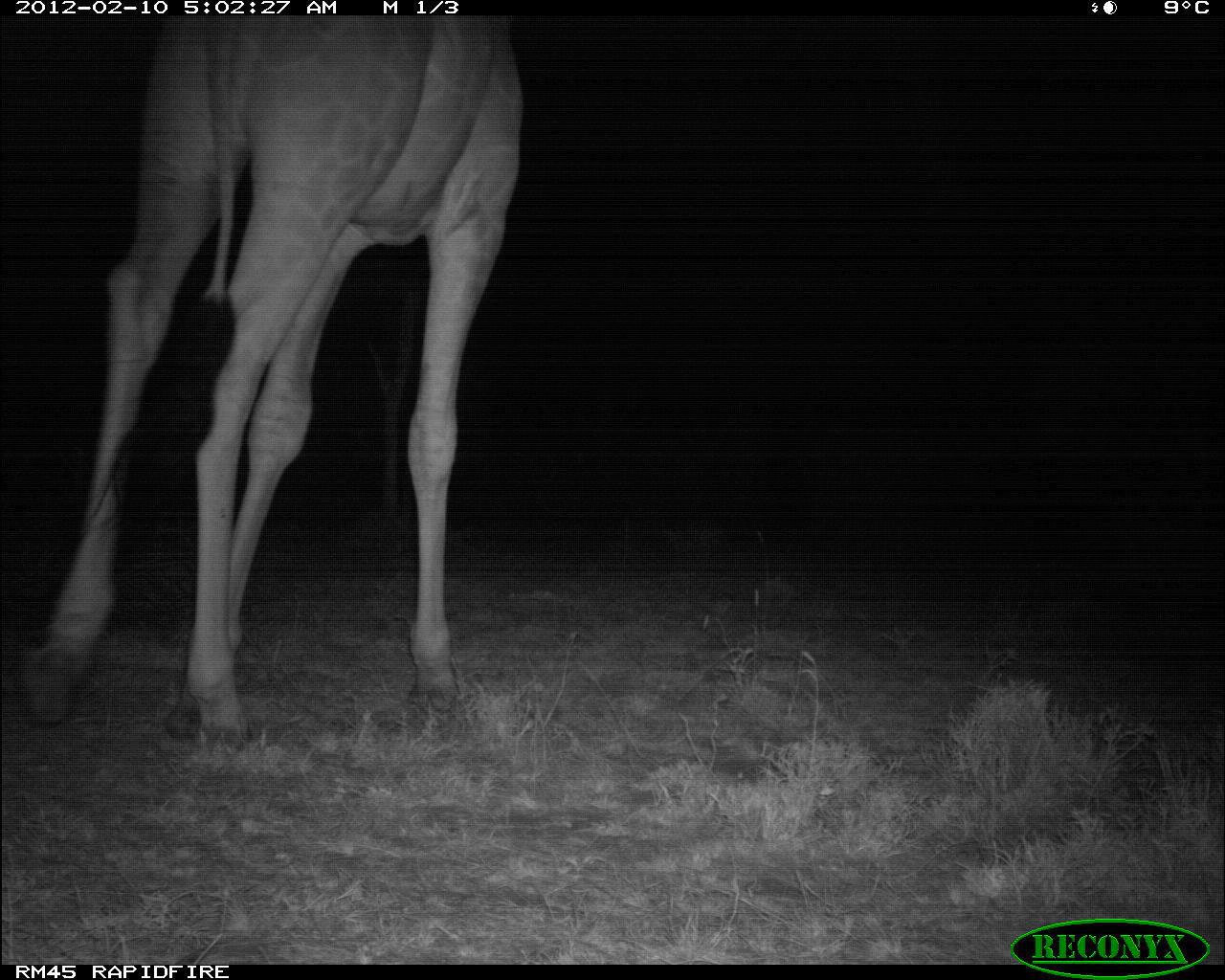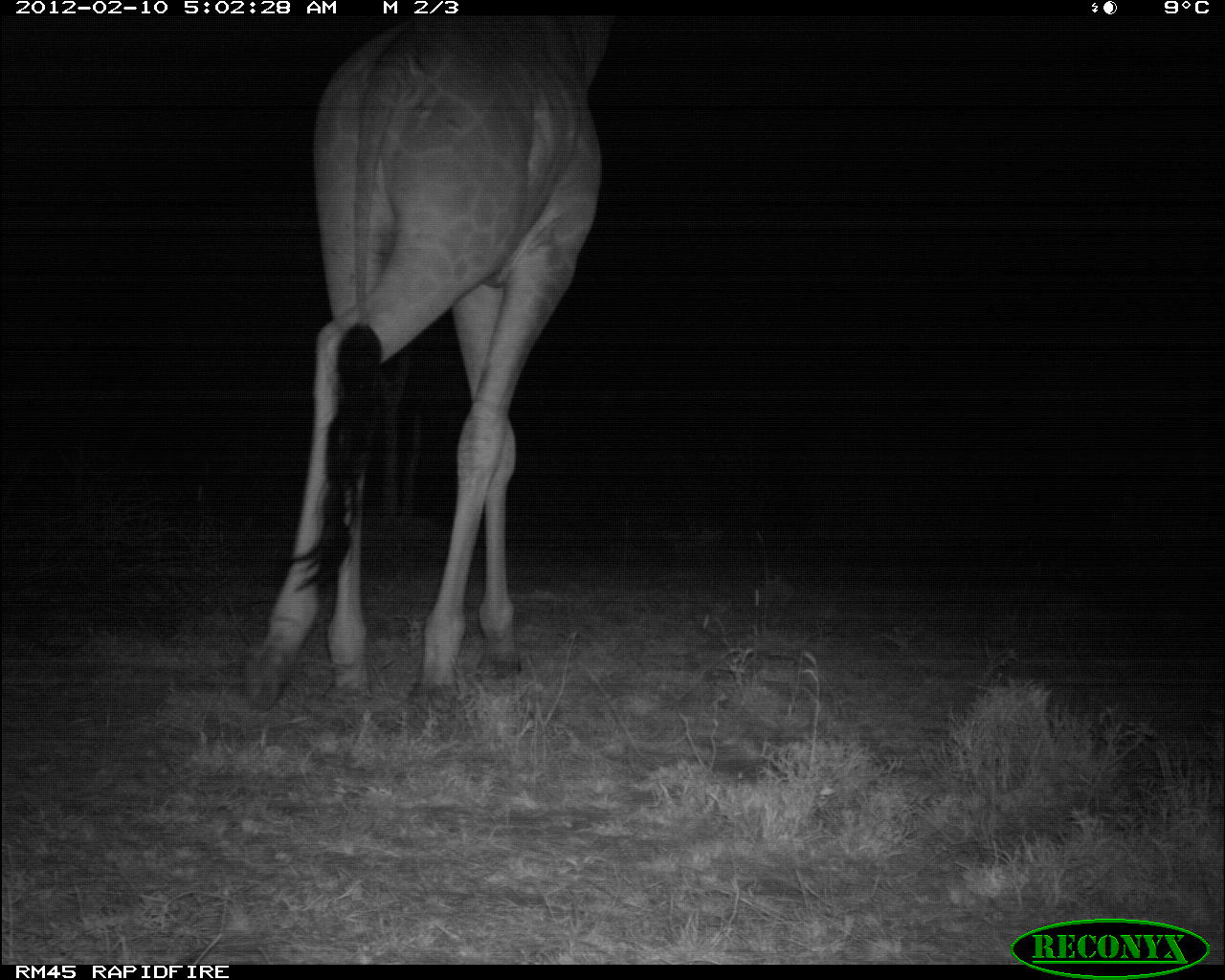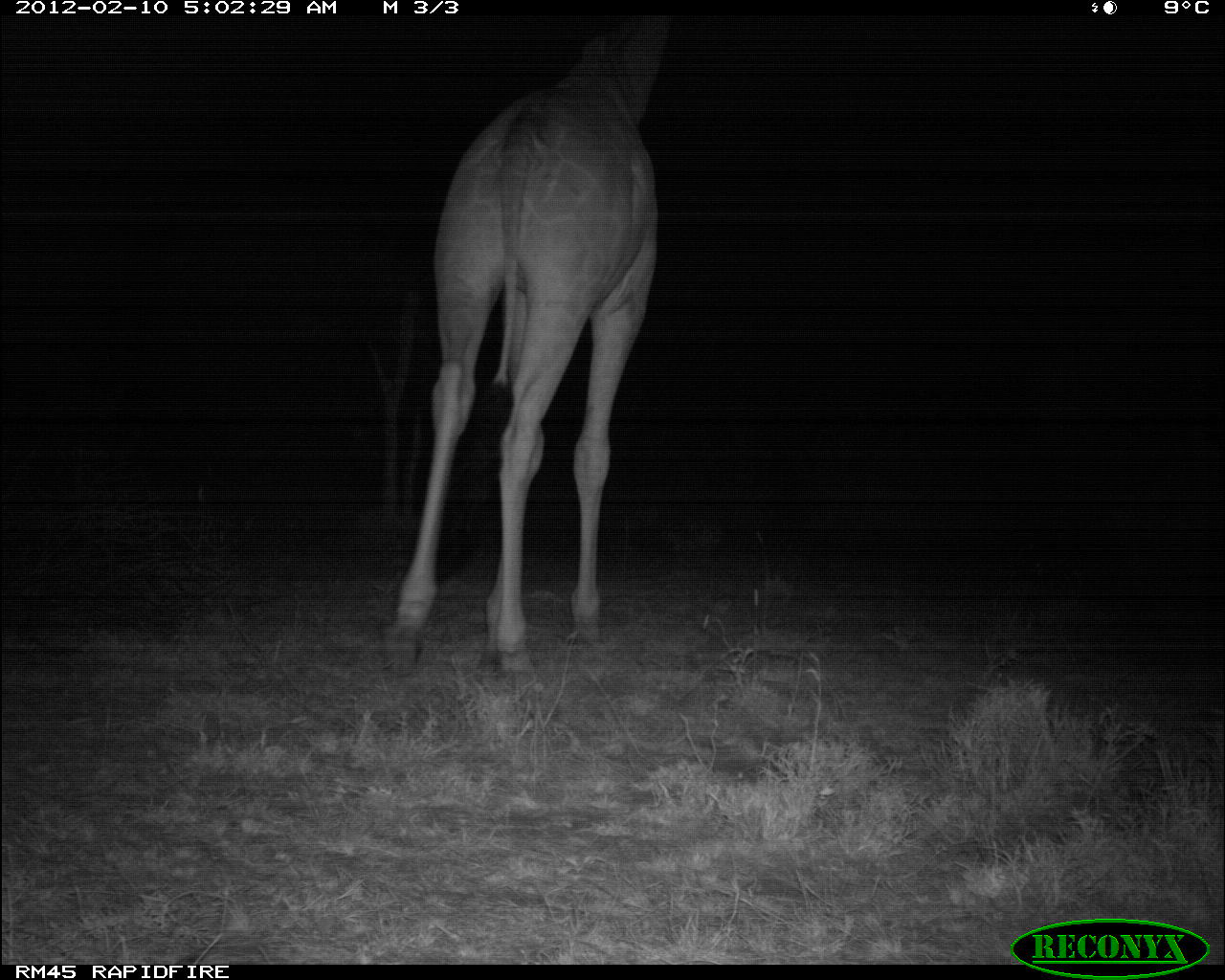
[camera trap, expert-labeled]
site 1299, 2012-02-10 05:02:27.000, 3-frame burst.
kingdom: Animalia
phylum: Chordata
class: Mammalia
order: Artiodactyla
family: Giraffidae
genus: Giraffa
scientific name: Giraffa camelopardalis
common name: giraffe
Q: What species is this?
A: Giraffa camelopardalis (giraffe).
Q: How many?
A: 1.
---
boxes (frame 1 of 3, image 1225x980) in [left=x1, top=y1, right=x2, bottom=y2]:
giraffa camelopardalis: [left=9, top=16, right=527, bottom=754]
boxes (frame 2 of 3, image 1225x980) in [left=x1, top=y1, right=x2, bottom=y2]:
giraffa camelopardalis: [left=237, top=16, right=606, bottom=714]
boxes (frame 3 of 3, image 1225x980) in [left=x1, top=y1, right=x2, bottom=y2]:
giraffa camelopardalis: [left=372, top=16, right=671, bottom=695]